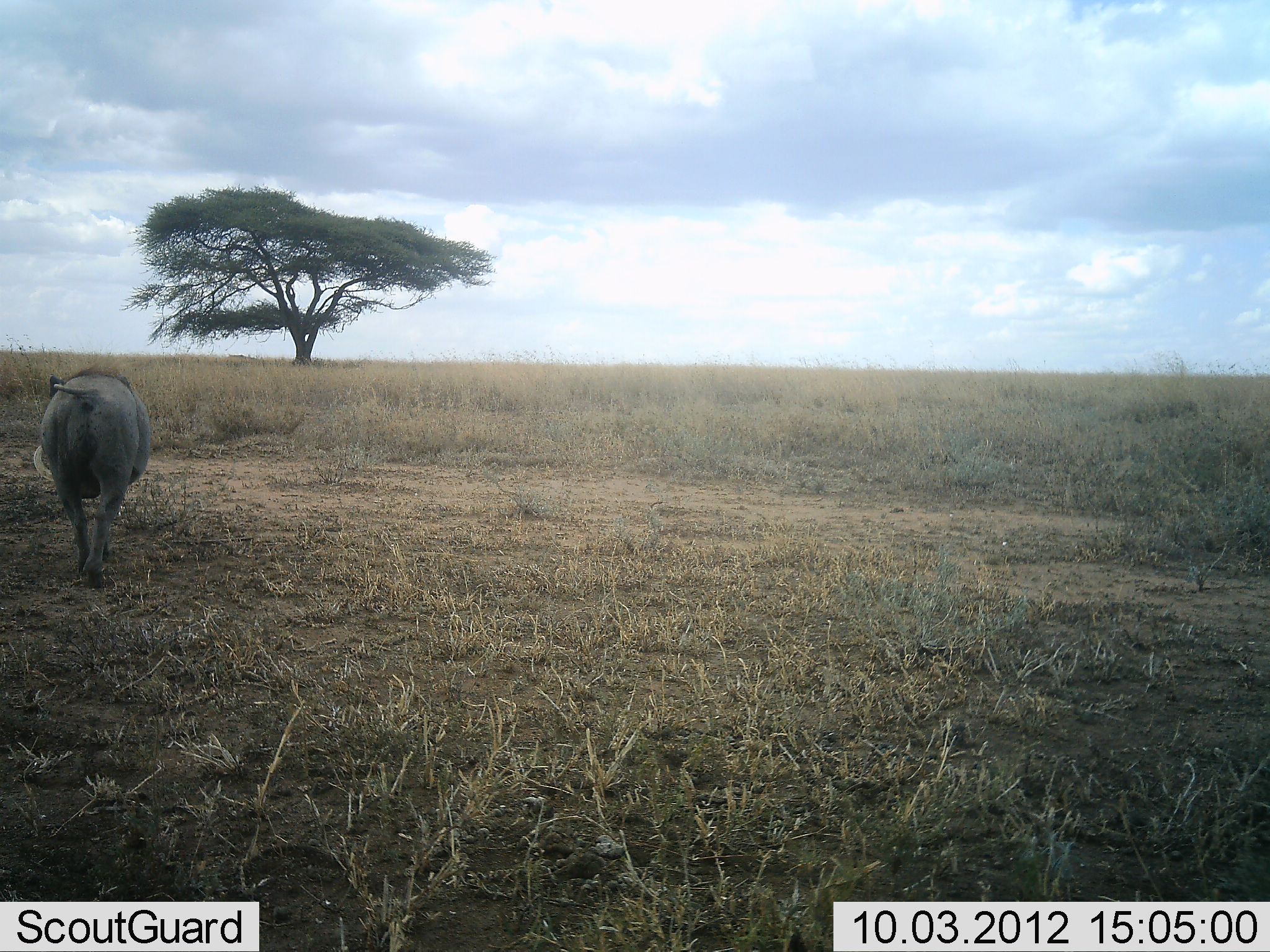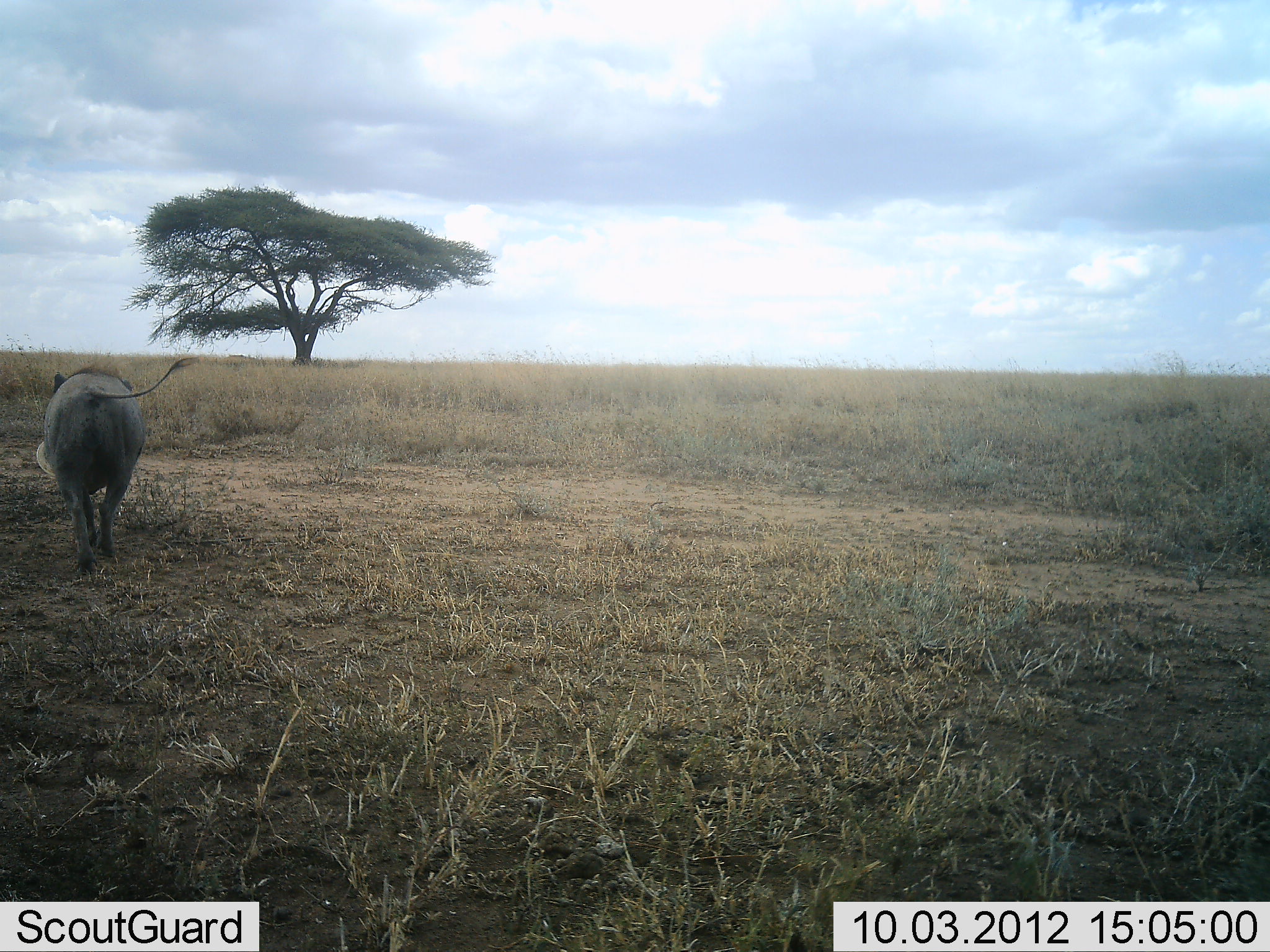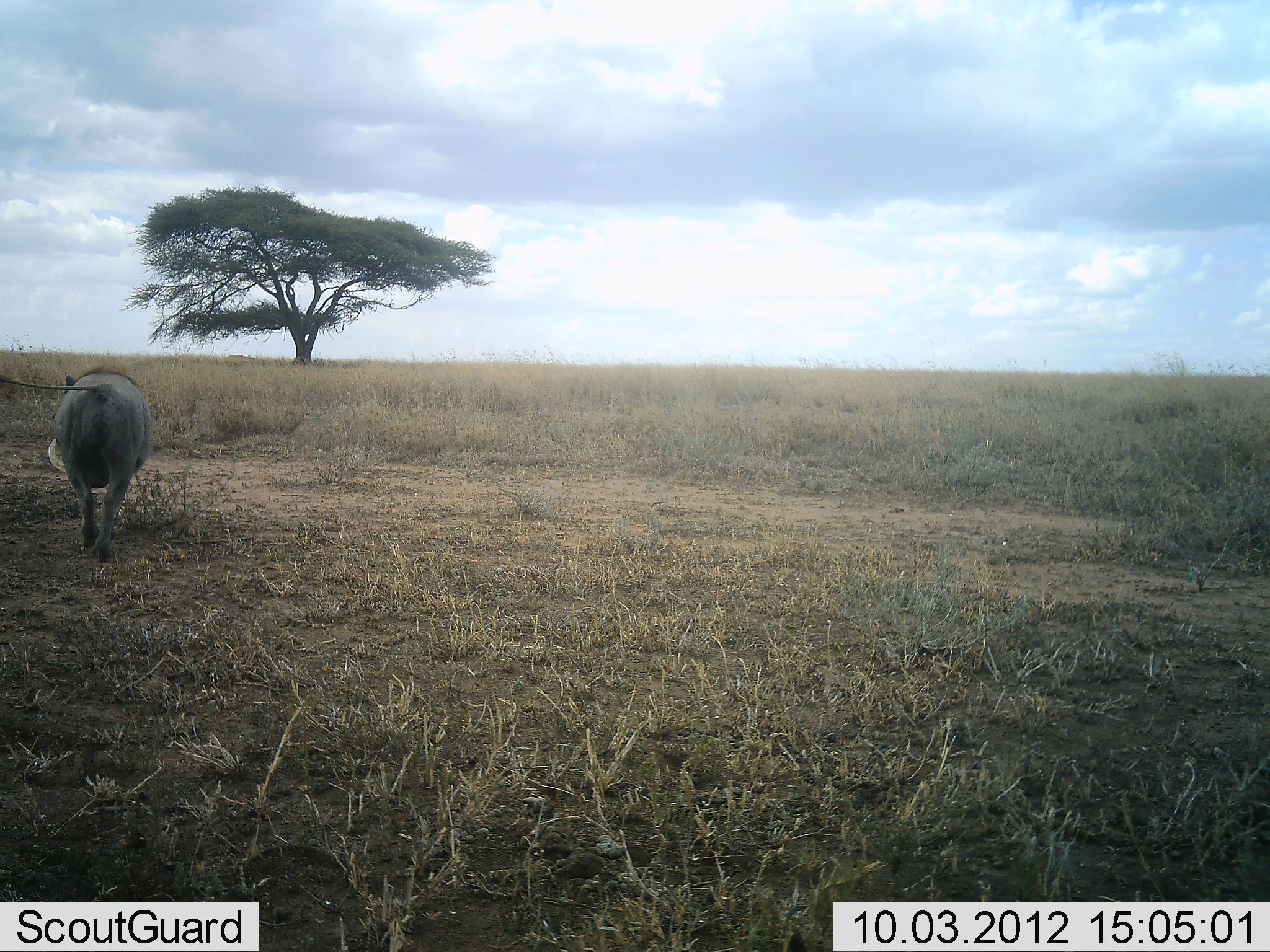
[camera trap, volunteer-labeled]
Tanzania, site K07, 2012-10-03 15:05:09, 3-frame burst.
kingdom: Animalia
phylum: Chordata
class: Mammalia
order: Artiodactyla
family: Suidae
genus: Phacochoerus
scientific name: Phacochoerus africanus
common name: warthog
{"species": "warthog (Phacochoerus africanus)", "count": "1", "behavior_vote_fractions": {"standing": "0%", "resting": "0%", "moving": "100%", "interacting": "0%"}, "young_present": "0%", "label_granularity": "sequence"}